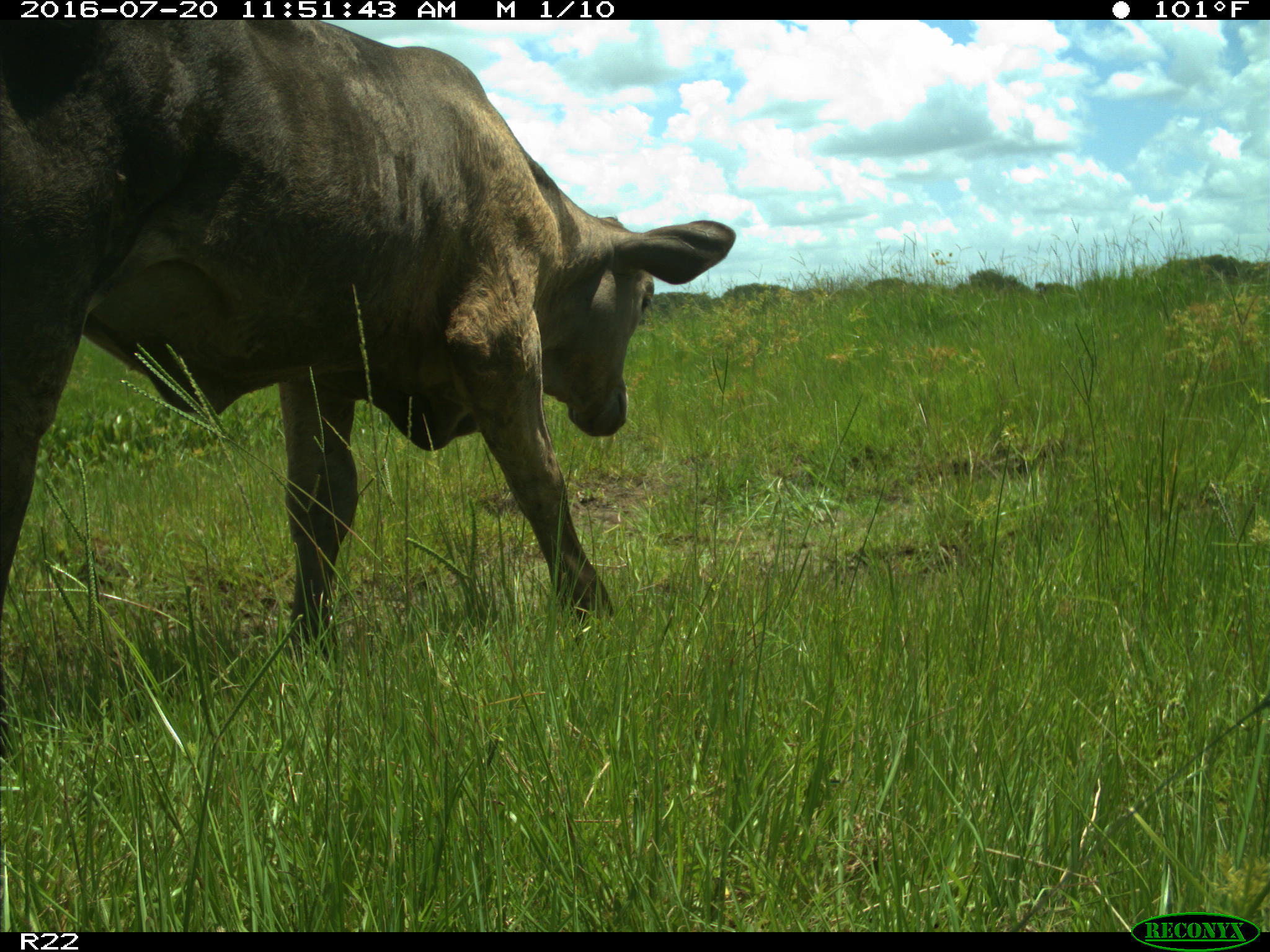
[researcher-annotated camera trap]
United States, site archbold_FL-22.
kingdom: Animalia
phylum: Chordata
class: Mammalia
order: Artiodactyla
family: Bovidae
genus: Bos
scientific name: Bos taurus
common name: domestic cow